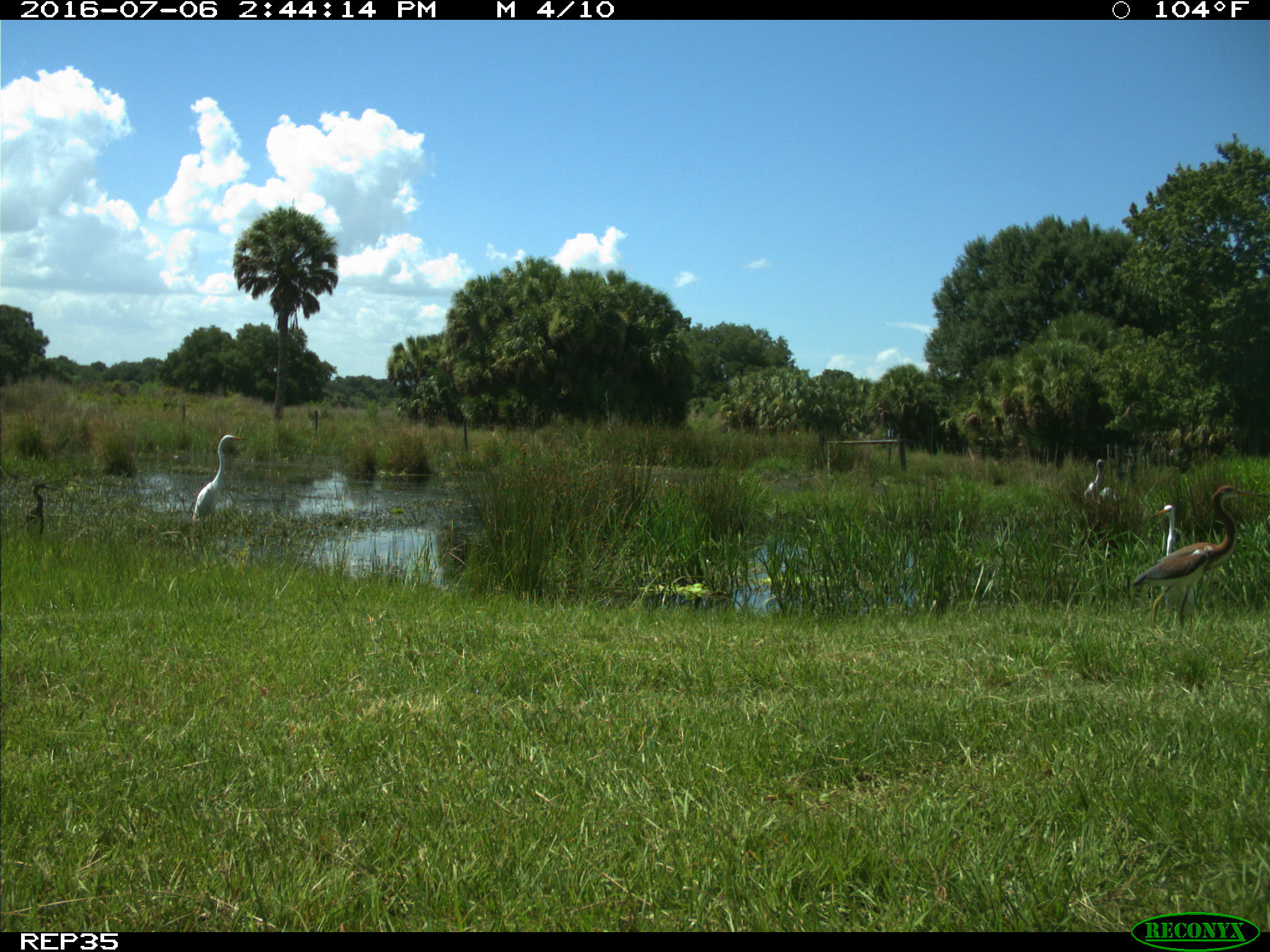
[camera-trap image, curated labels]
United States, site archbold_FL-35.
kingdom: Animalia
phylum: Chordata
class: Aves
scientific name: Aves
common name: birds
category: unidentified bird